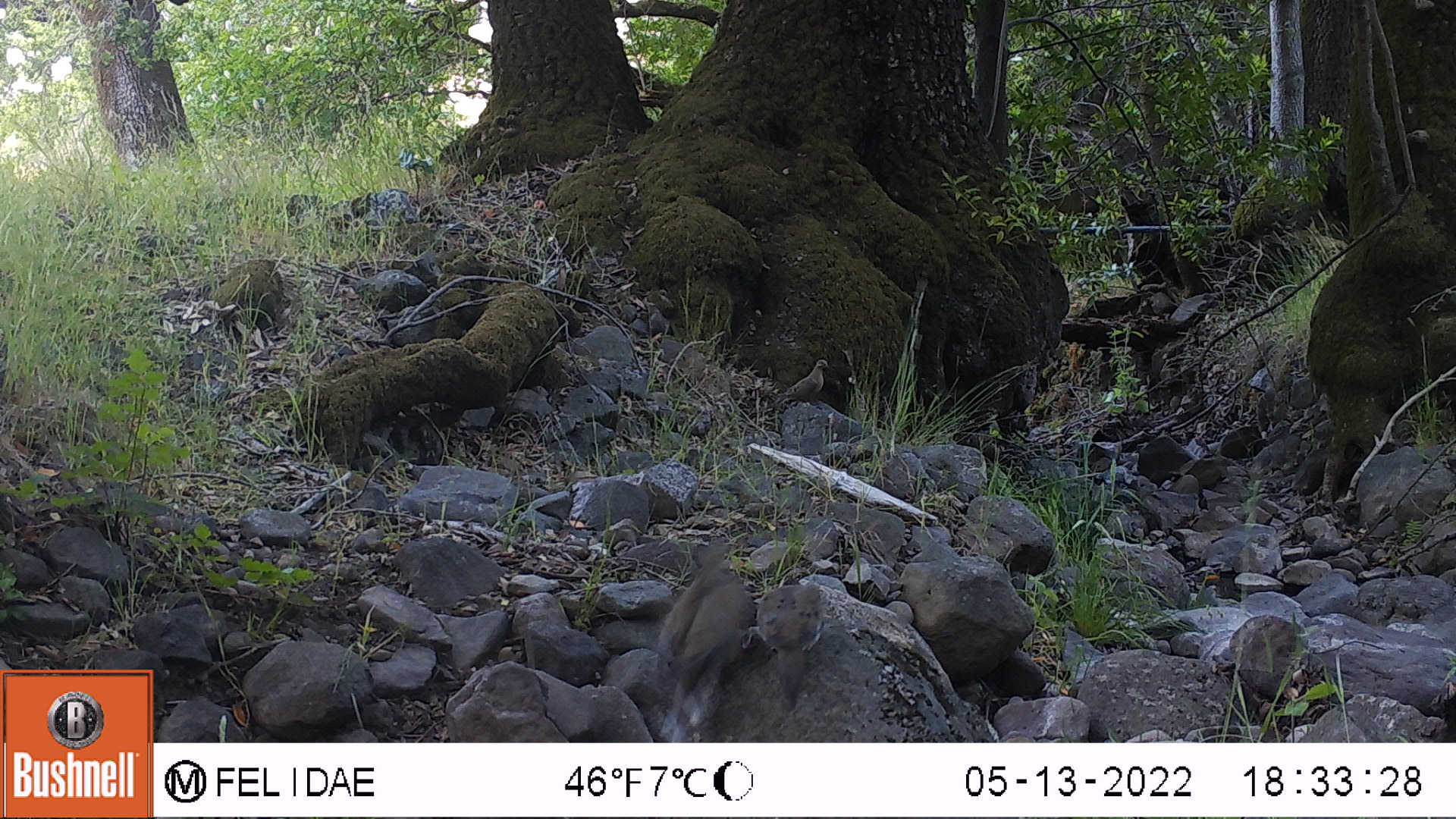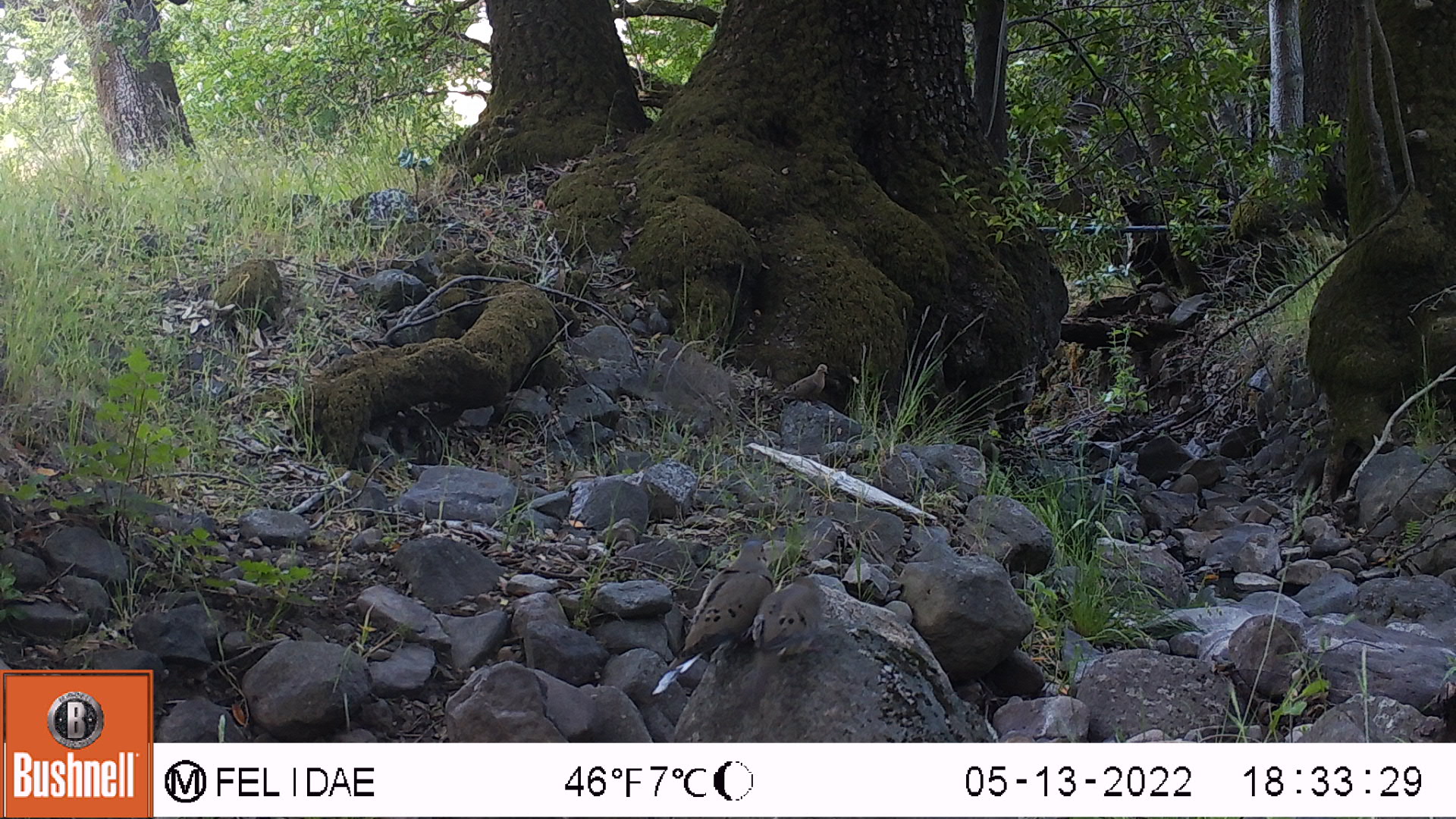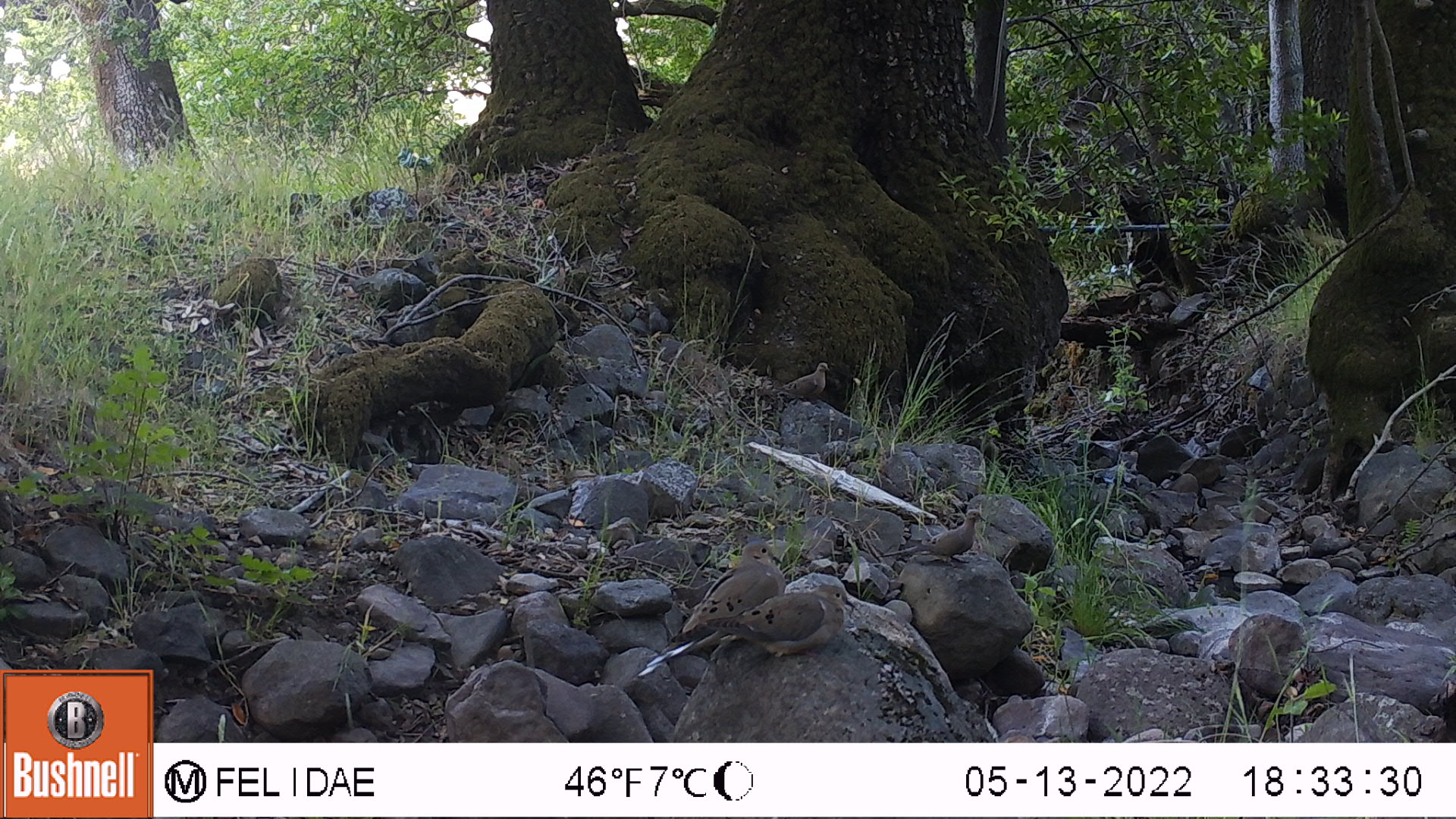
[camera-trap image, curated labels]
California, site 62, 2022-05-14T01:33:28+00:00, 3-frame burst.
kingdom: Animalia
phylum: Chordata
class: Aves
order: Columbiformes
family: Columbidae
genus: Zenaida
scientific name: Zenaida macroura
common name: mourning dove